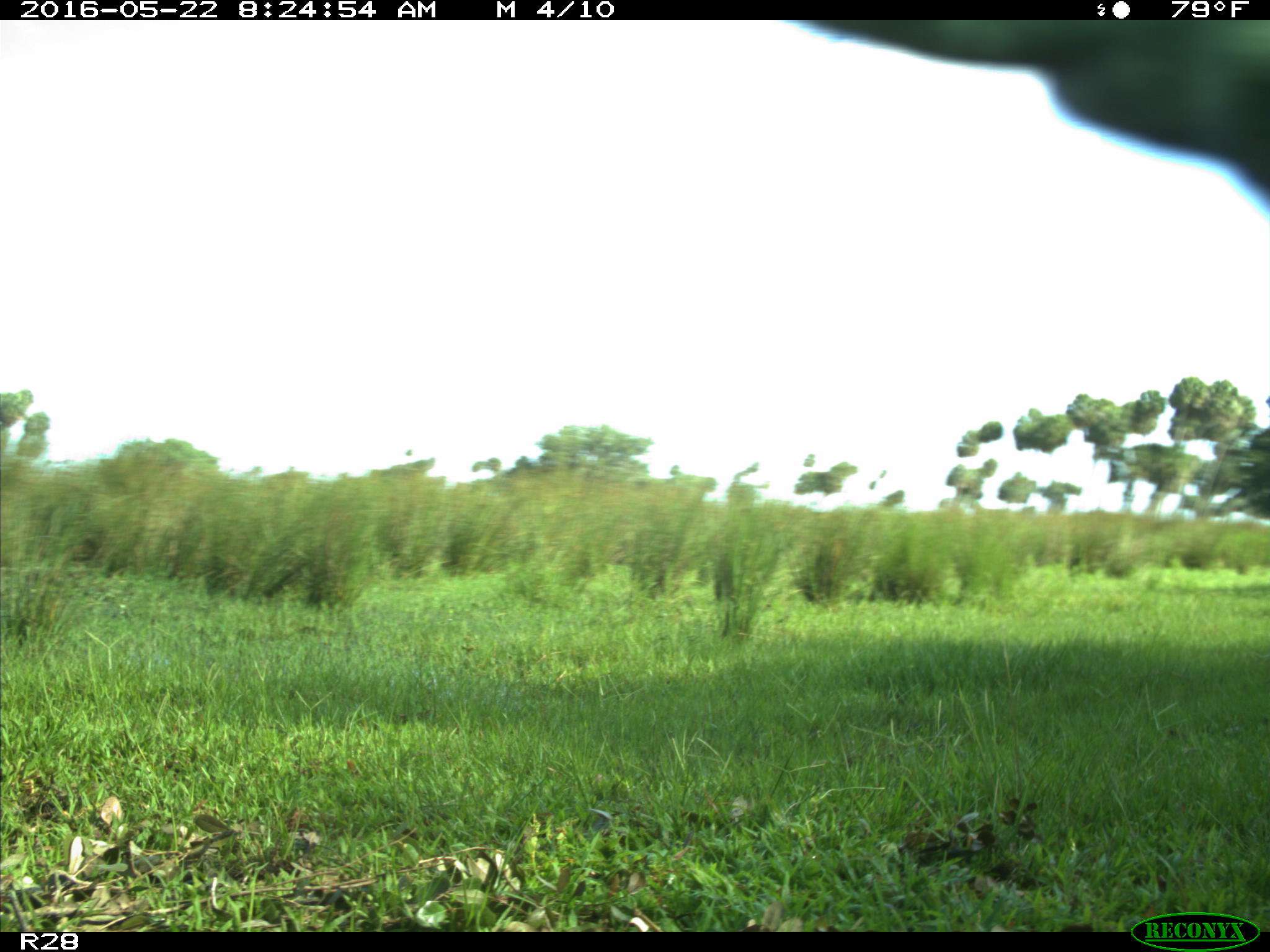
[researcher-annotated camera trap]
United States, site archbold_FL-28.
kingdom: Animalia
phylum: Chordata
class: Mammalia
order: Artiodactyla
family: Bovidae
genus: Bos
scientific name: Bos taurus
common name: domestic cow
Bos taurus (domestic cow).